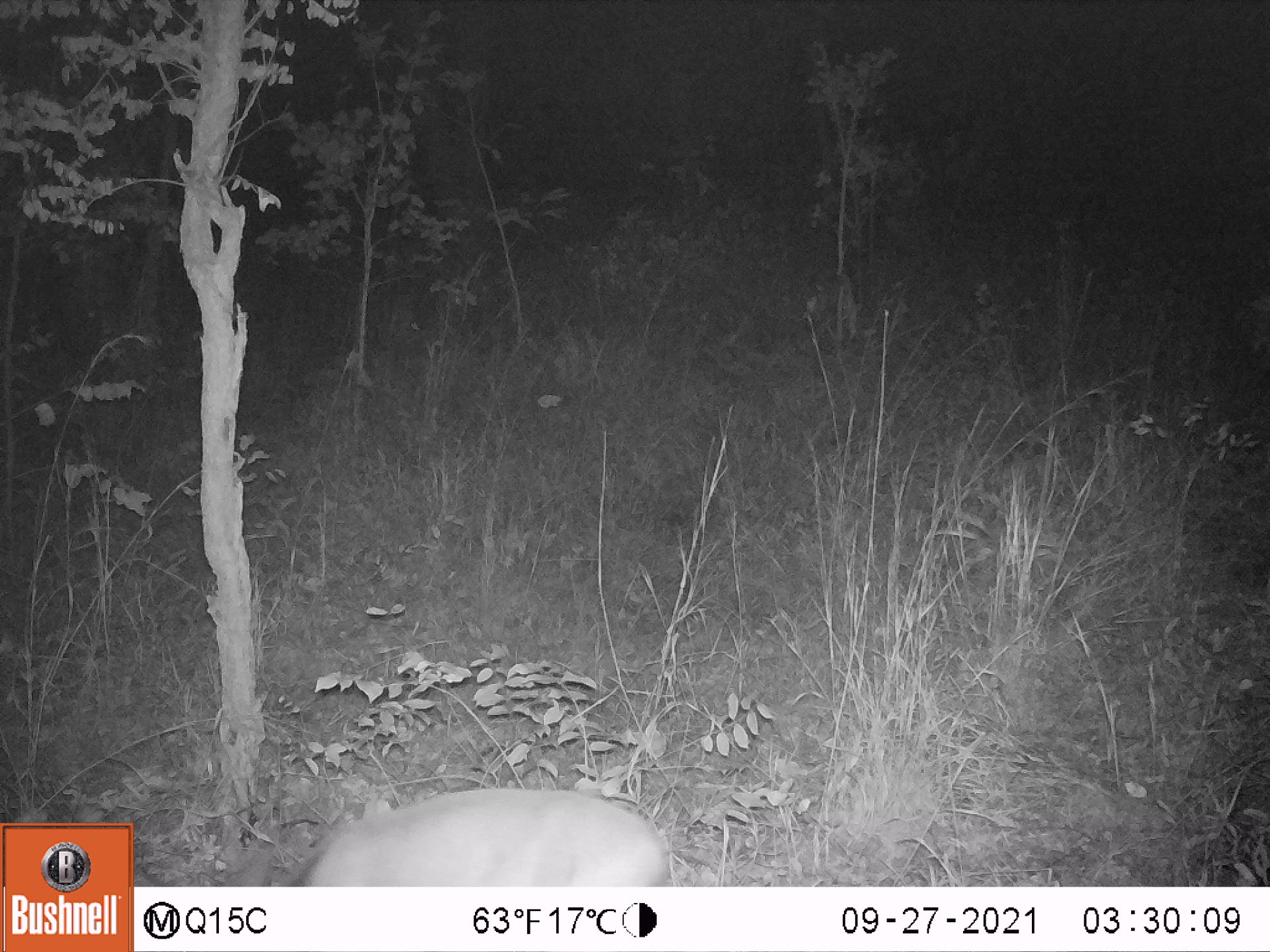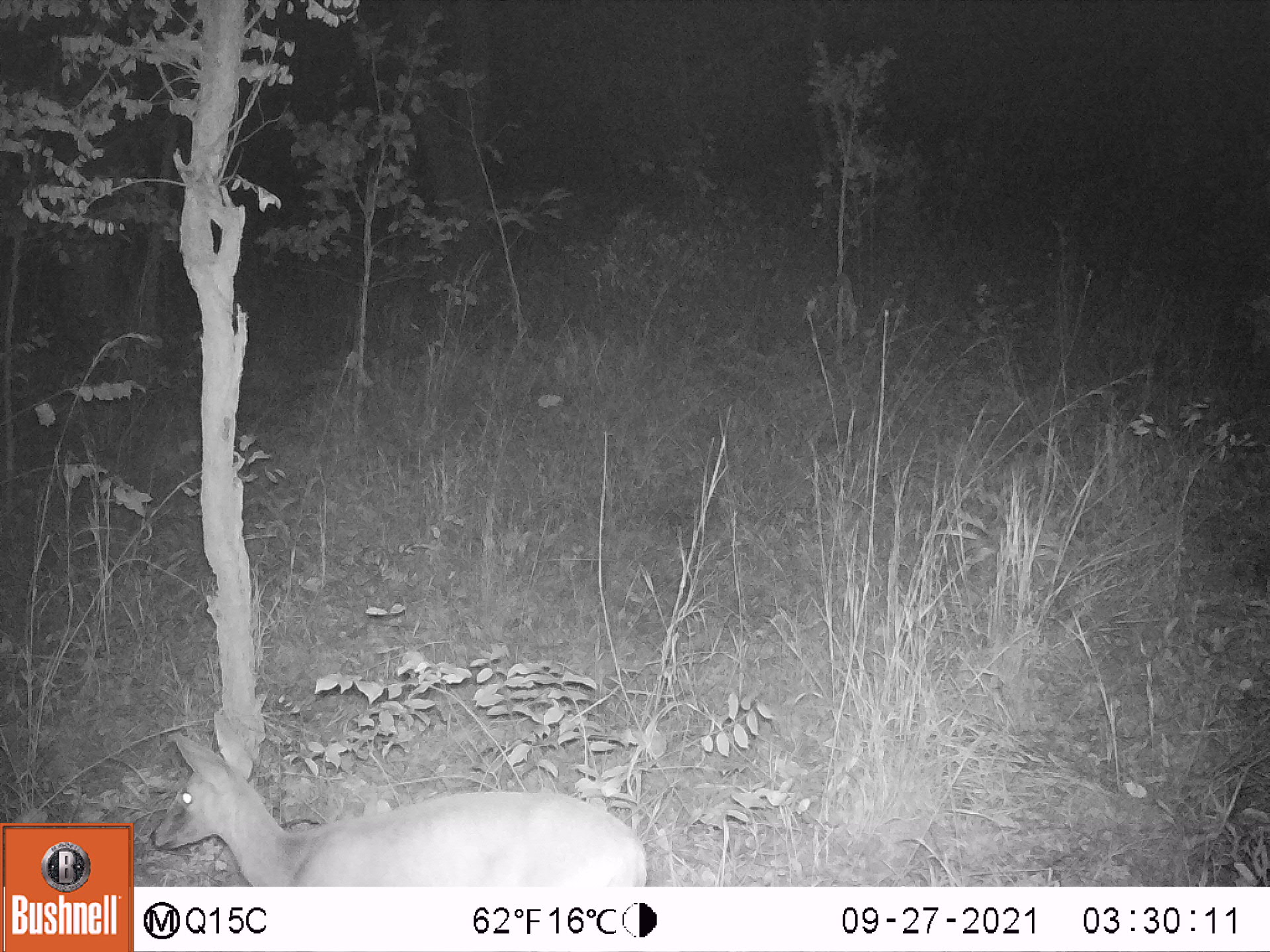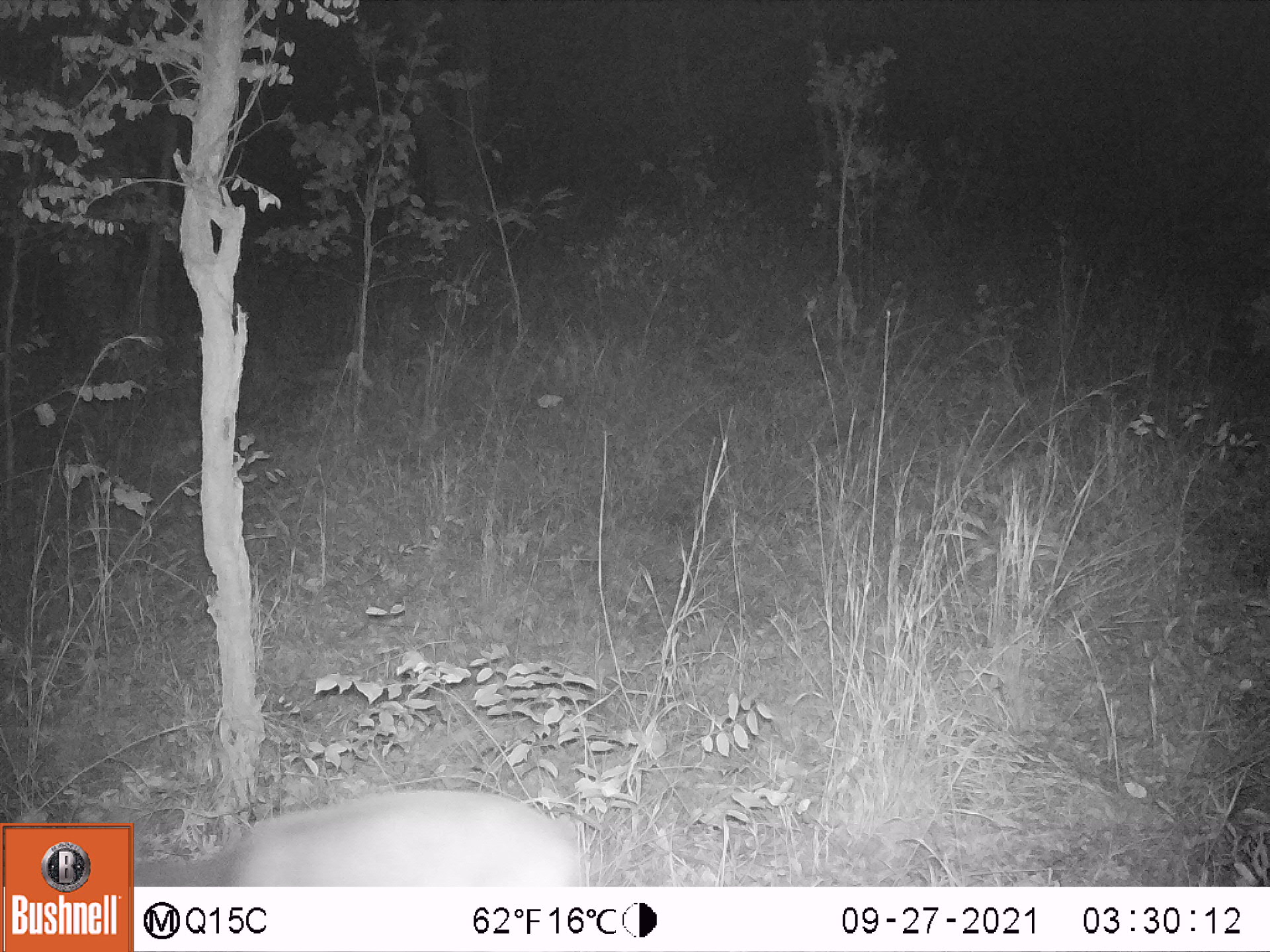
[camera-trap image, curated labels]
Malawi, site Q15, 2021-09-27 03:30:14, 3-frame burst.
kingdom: Animalia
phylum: Chordata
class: Mammalia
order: Artiodactyla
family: Bovidae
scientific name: Antilopinae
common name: small antelope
Small antelope (Antilopinae), count 1.